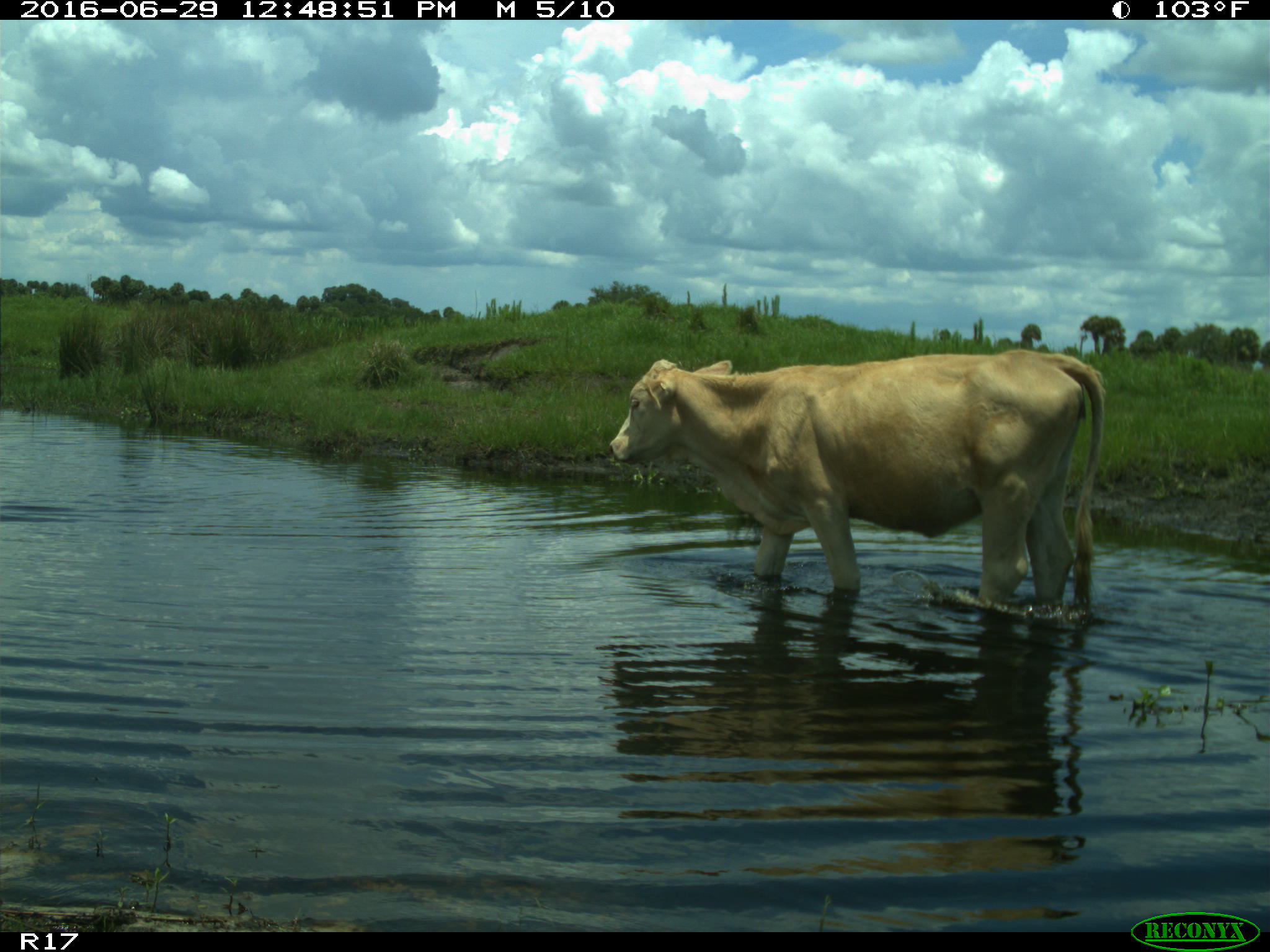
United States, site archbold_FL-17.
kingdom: Animalia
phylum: Chordata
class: Mammalia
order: Artiodactyla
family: Bovidae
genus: Bos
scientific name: Bos taurus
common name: domestic cow